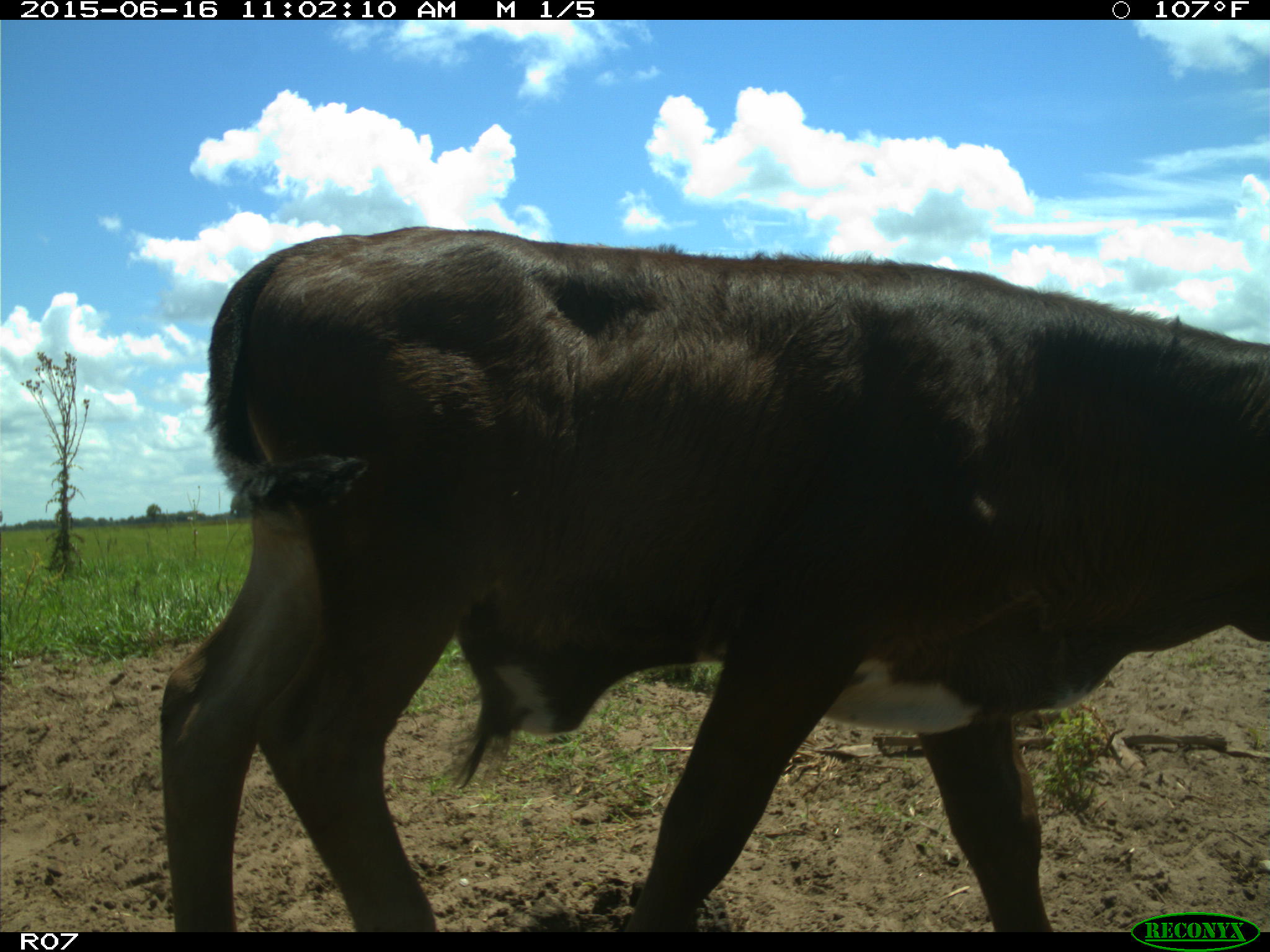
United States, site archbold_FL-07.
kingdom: Animalia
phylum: Chordata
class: Mammalia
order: Artiodactyla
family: Bovidae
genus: Bos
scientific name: Bos taurus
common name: domestic cow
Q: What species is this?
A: Bos taurus (domestic cow).